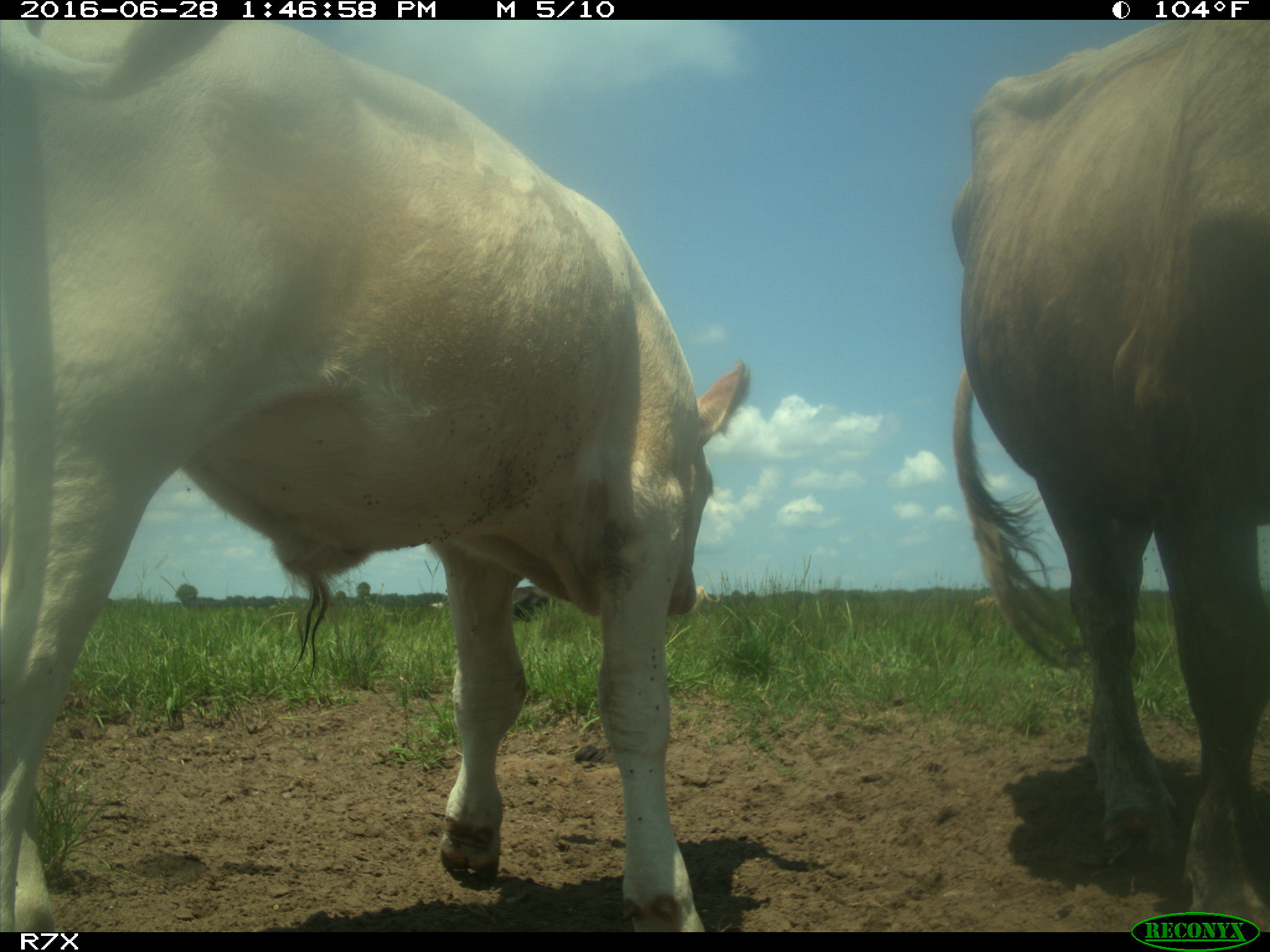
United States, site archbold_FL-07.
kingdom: Animalia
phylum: Chordata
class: Mammalia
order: Artiodactyla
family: Bovidae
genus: Bos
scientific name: Bos taurus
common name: domestic cow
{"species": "Bos taurus (domestic cow)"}